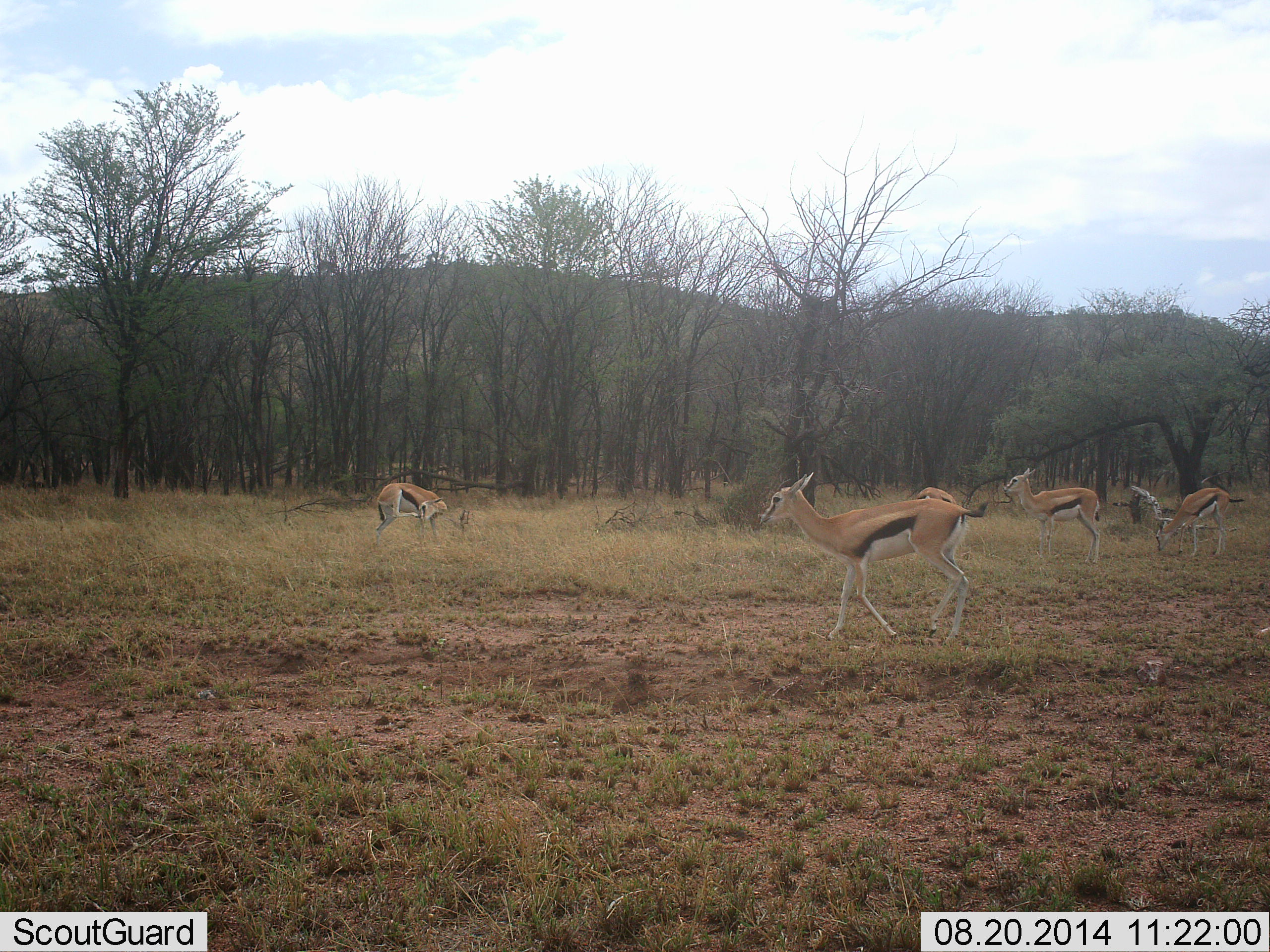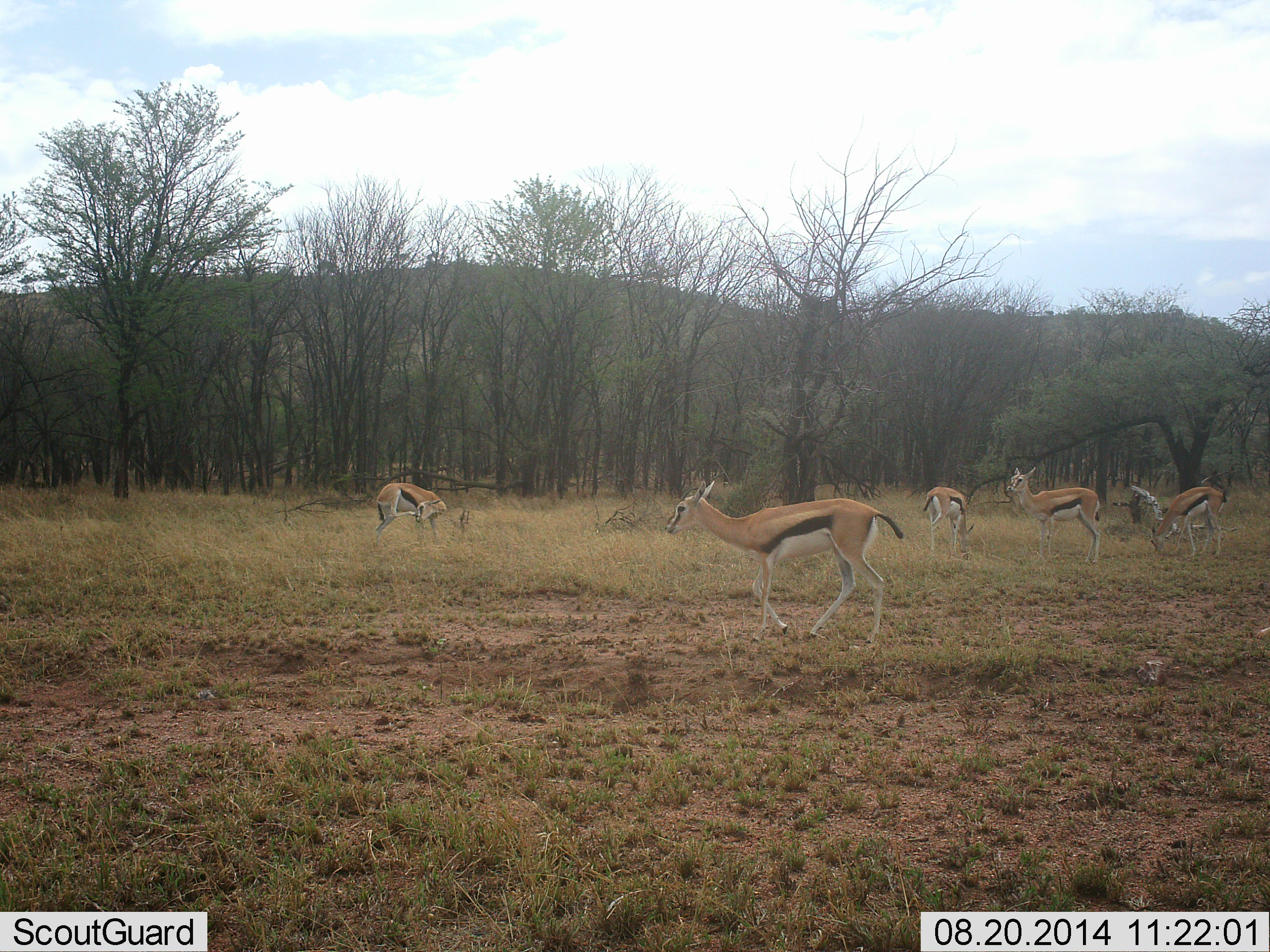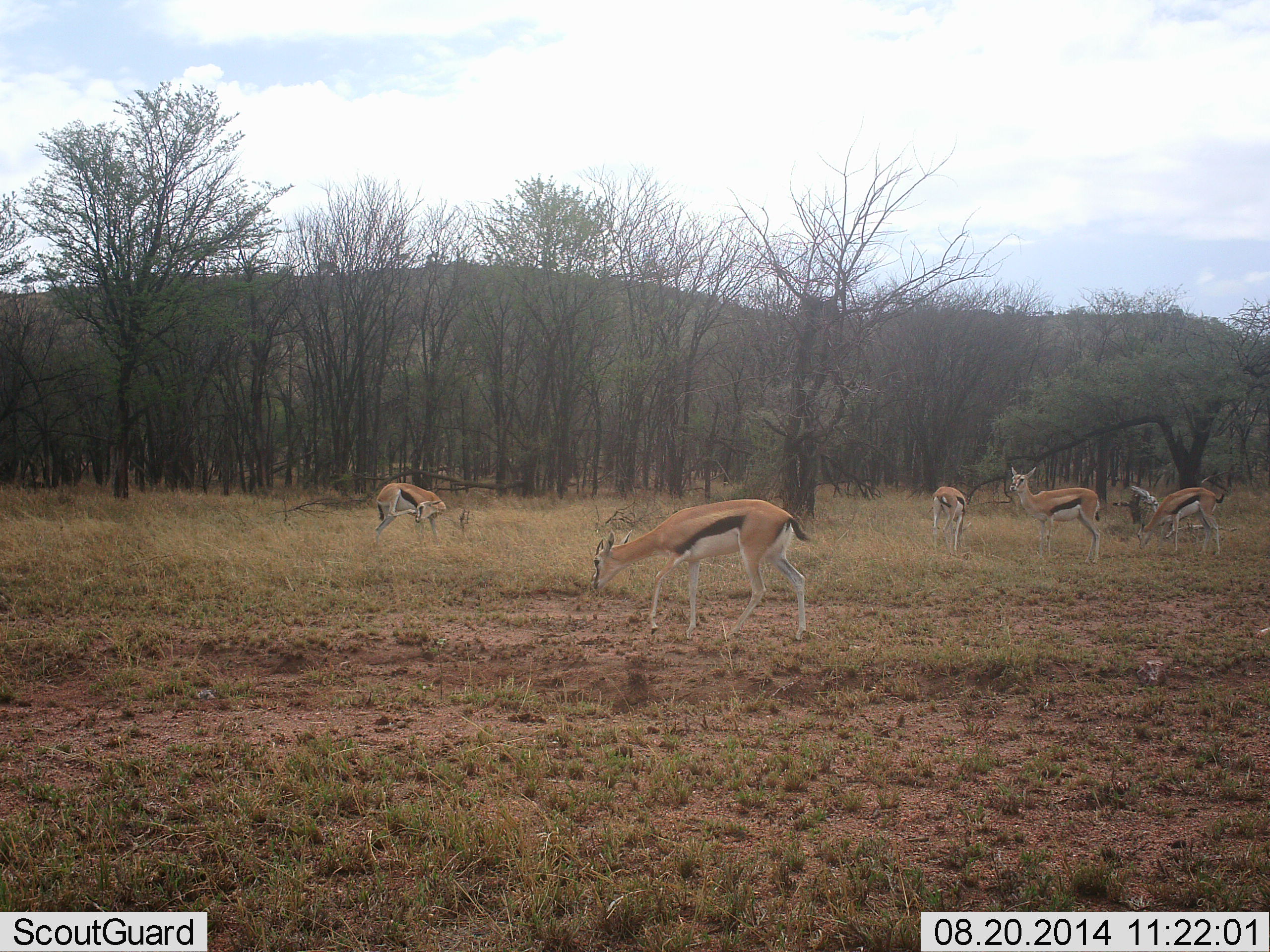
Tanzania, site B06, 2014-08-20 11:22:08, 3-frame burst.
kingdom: Animalia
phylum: Chordata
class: Mammalia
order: Artiodactyla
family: Bovidae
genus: Eudorcas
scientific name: Eudorcas thomsonii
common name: thomson's gazelle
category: gazellethomsons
Gazellethomsons (thomson's gazelle) (Eudorcas thomsonii), count 5. Behavior (volunteer vote fractions): standing 92%, resting 0%, moving 77%, interacting 0%. Young present (vote fraction): 0%. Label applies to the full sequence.